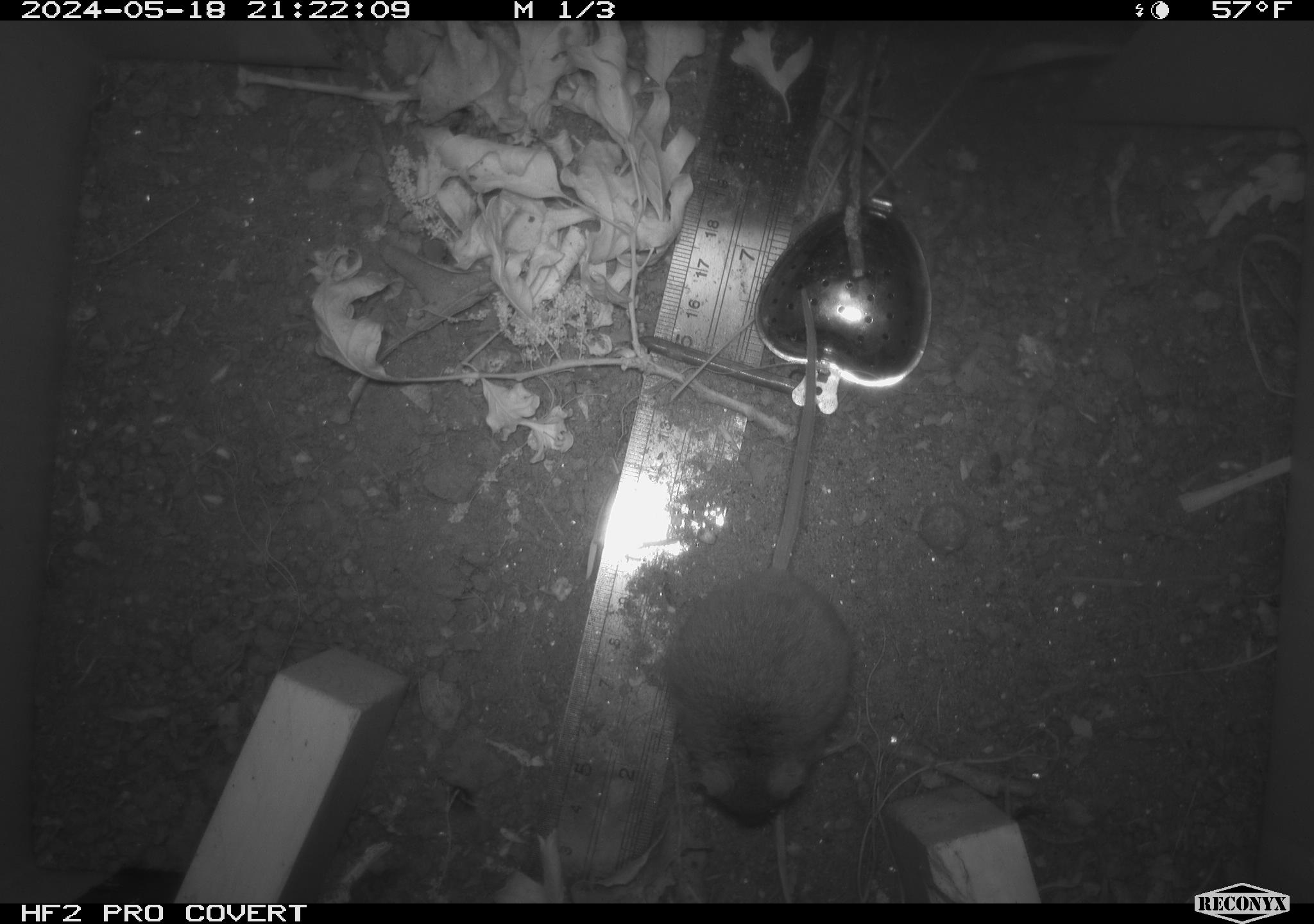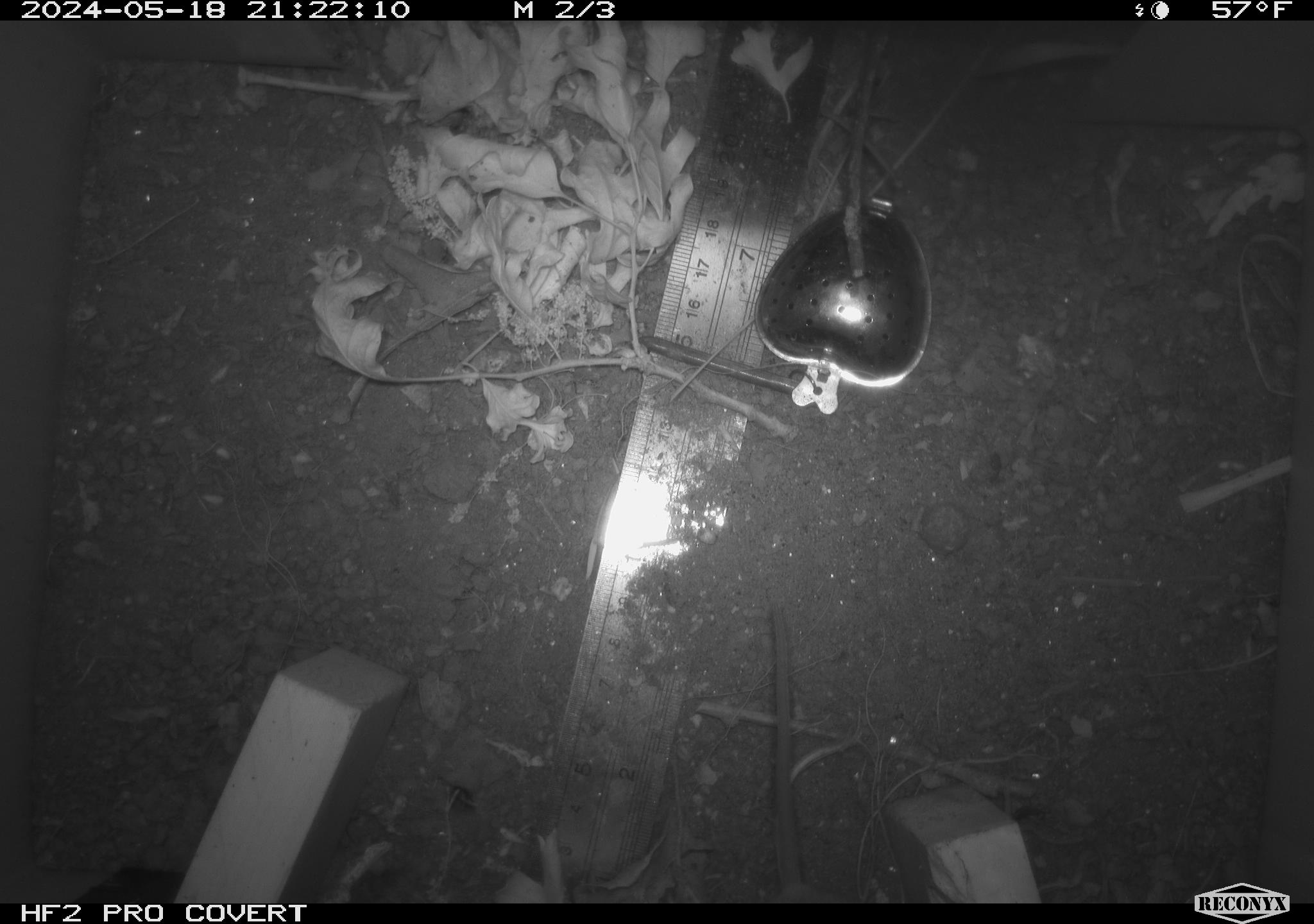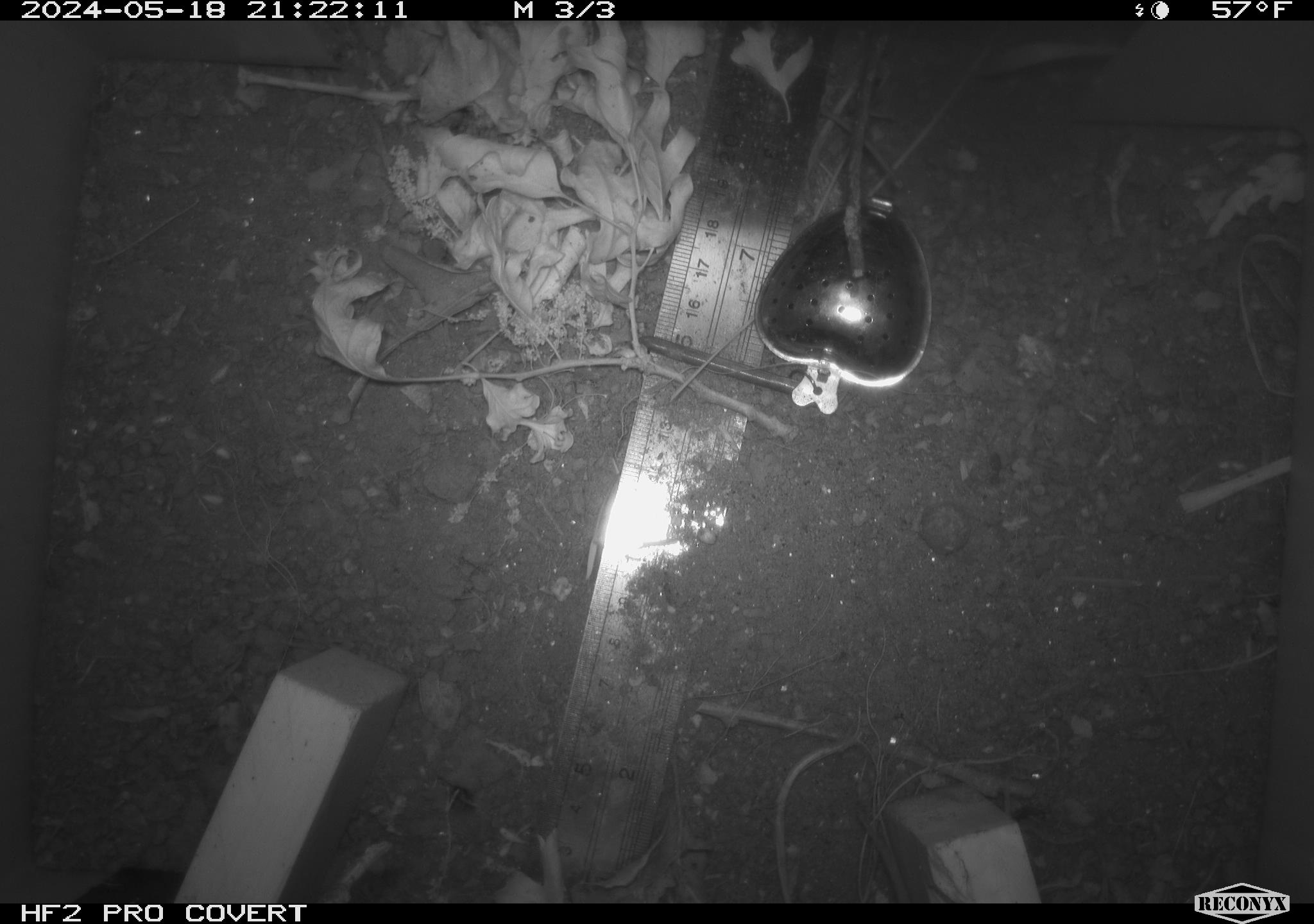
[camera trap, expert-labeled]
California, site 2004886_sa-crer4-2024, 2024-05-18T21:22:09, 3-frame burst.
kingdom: Animalia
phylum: Chordata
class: Mammalia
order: Rodentia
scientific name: Rodentia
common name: mouse species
Mouse species (Rodentia).